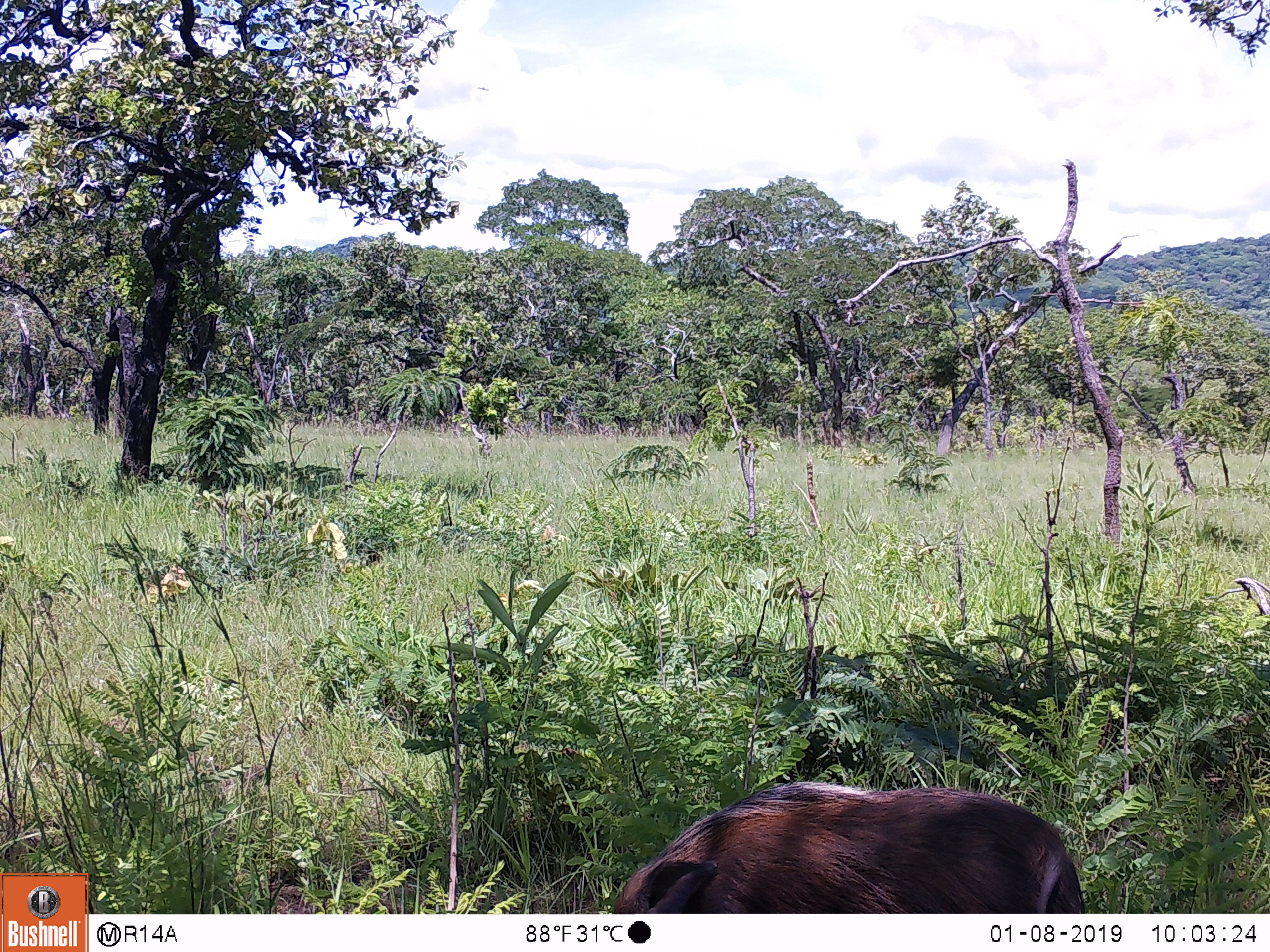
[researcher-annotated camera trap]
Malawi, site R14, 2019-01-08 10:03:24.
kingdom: Animalia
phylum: Chordata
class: Mammalia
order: Artiodactyla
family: Suidae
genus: Potamochoerus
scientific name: Potamochoerus larvatus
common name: bushpig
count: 1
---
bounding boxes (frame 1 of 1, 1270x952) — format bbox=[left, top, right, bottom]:
bushpig: bbox=[602, 777, 1094, 912]